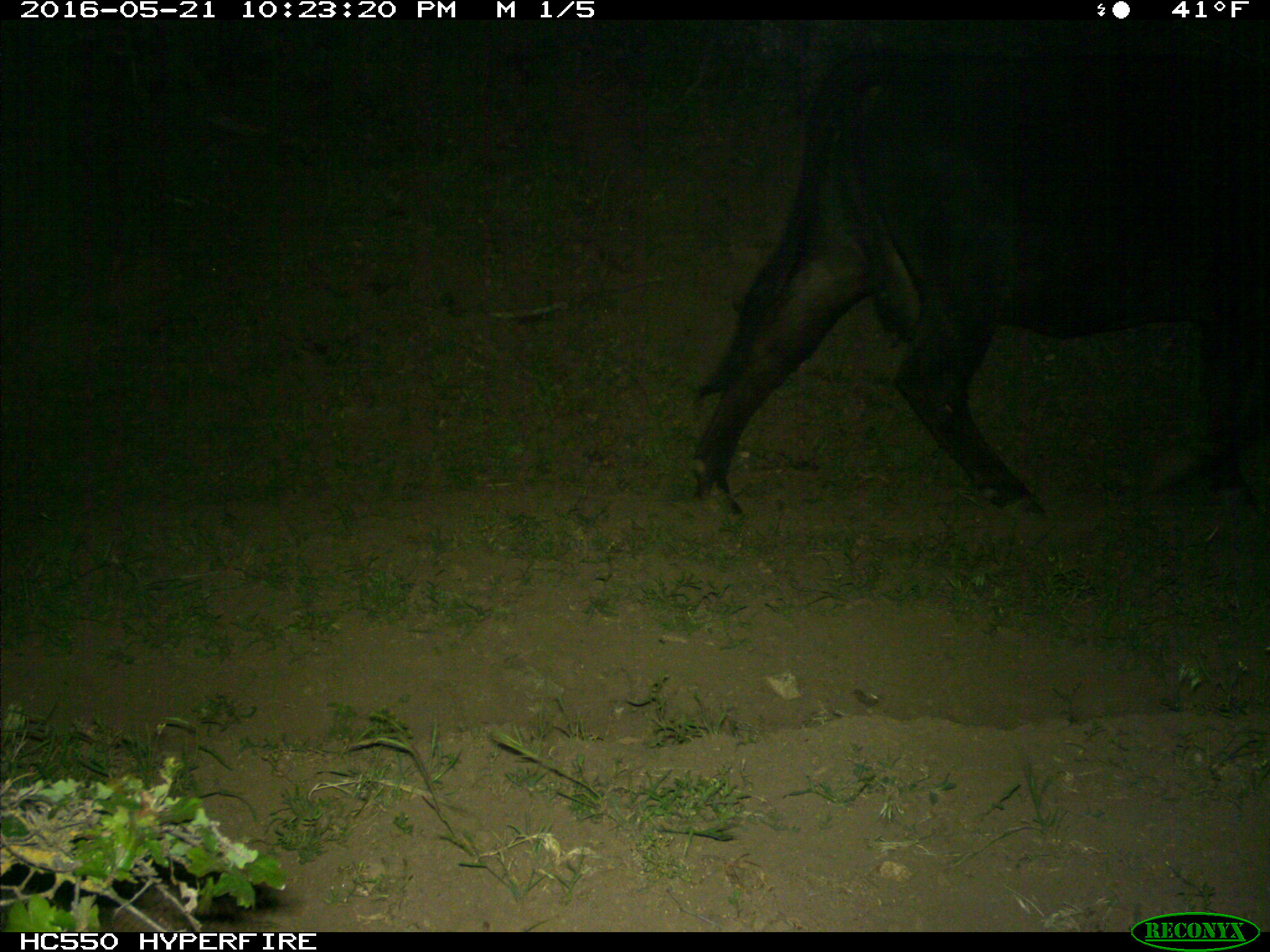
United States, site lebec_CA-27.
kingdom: Animalia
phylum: Chordata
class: Mammalia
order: Artiodactyla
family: Bovidae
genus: Bos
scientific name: Bos taurus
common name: domestic cow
Bos taurus (domestic cow).